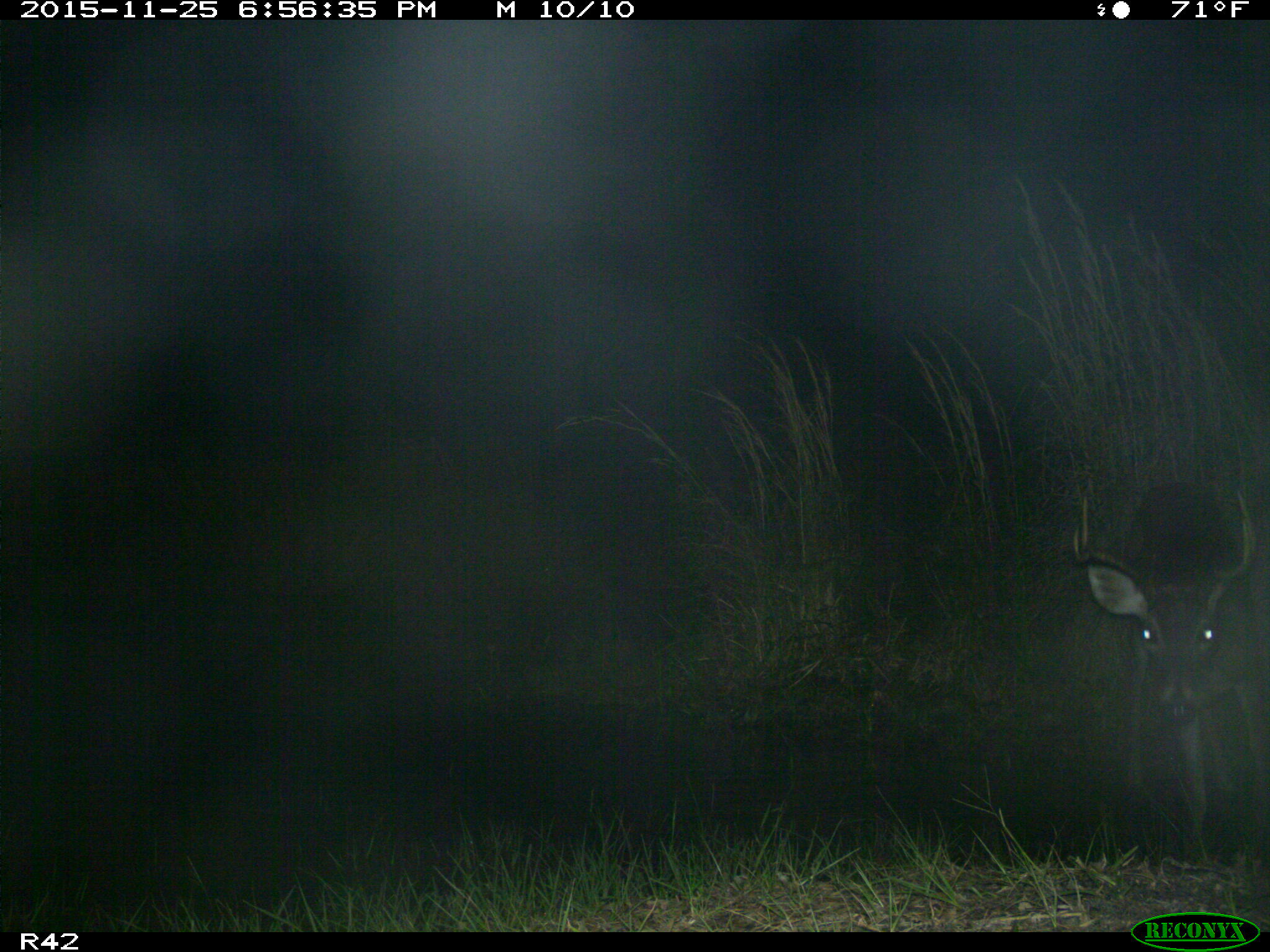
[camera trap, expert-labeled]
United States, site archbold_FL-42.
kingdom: Animalia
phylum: Chordata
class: Mammalia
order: Artiodactyla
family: Cervidae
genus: Odocoileus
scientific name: Odocoileus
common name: deer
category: unidentified deer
Unidentified deer (deer) (Odocoileus).